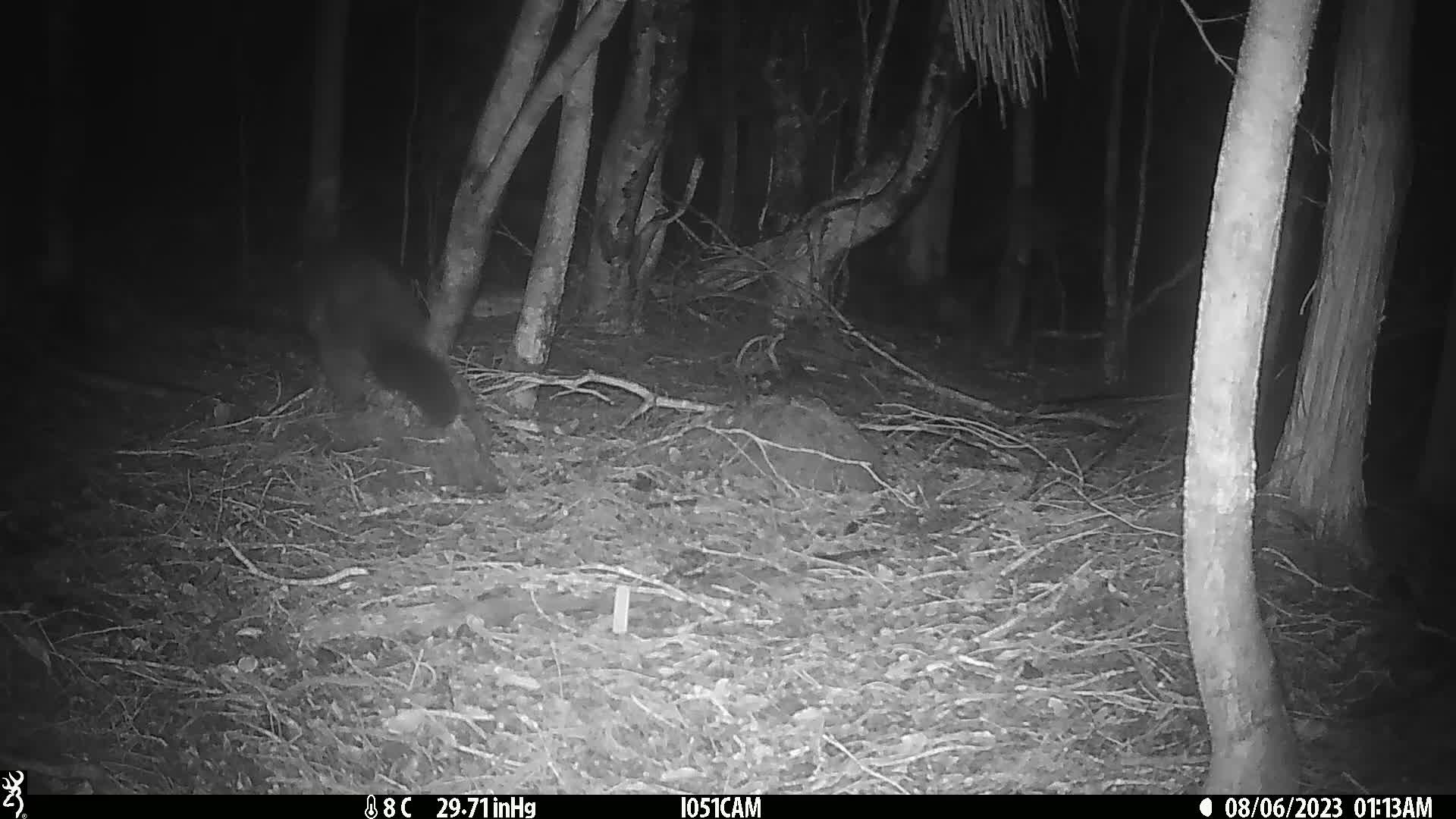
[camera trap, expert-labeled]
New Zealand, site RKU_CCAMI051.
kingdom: Animalia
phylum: Chordata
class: Mammalia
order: Diprotodontia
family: Phalangeridae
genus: Trichosurus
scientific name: Trichosurus vulpecula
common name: common brushtail possum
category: possum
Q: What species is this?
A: Possum (common brushtail possum) (Trichosurus vulpecula).